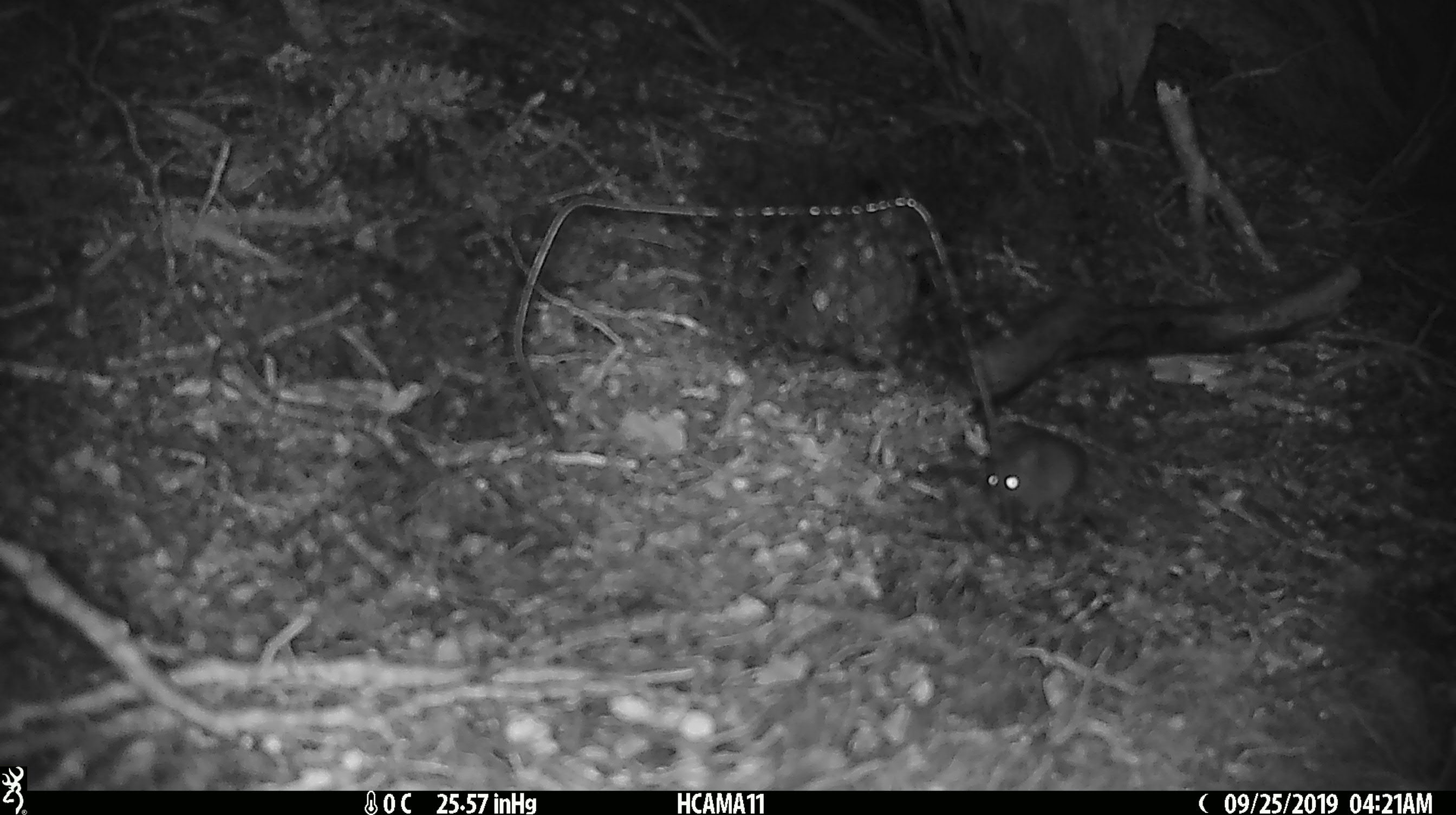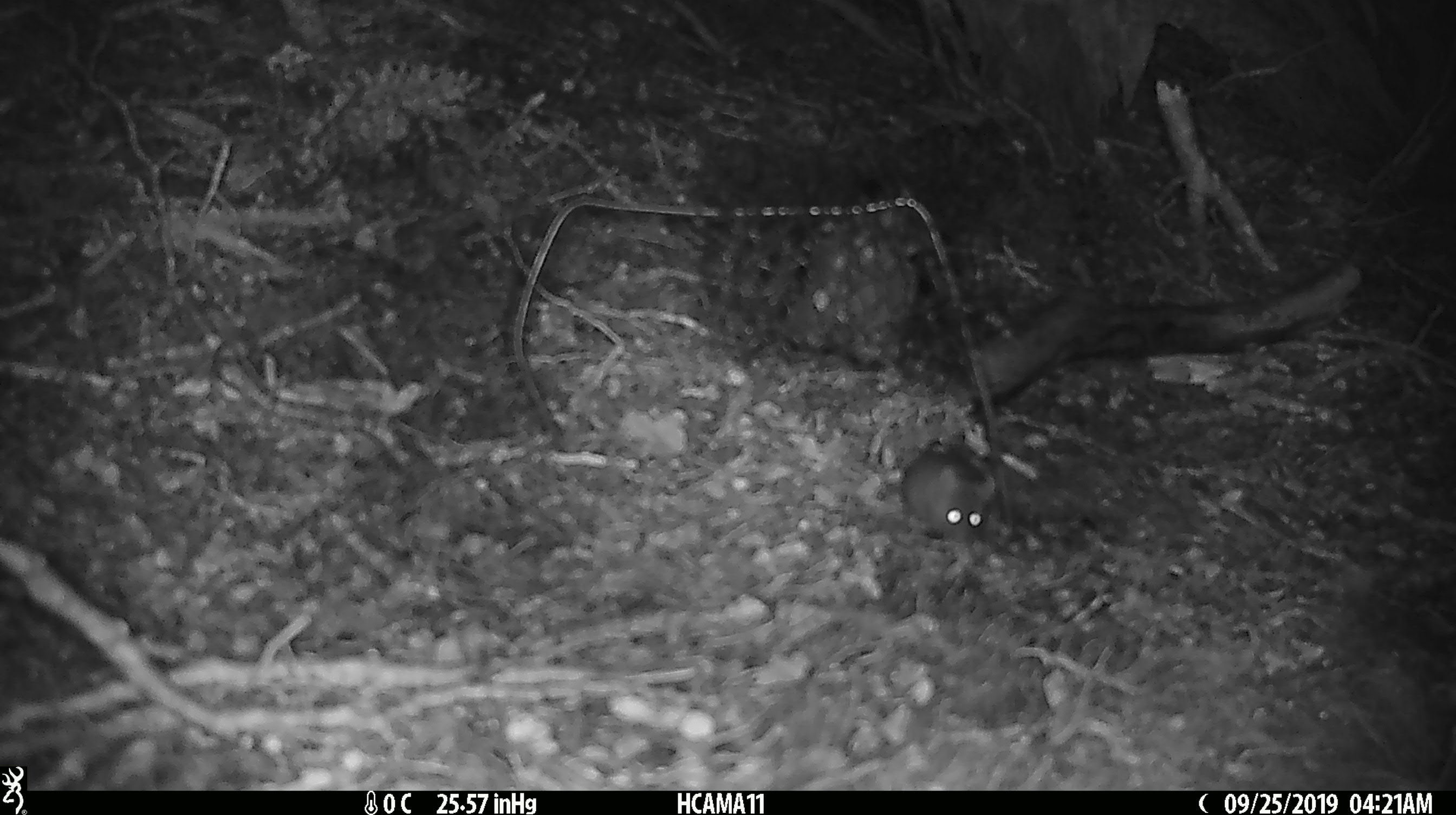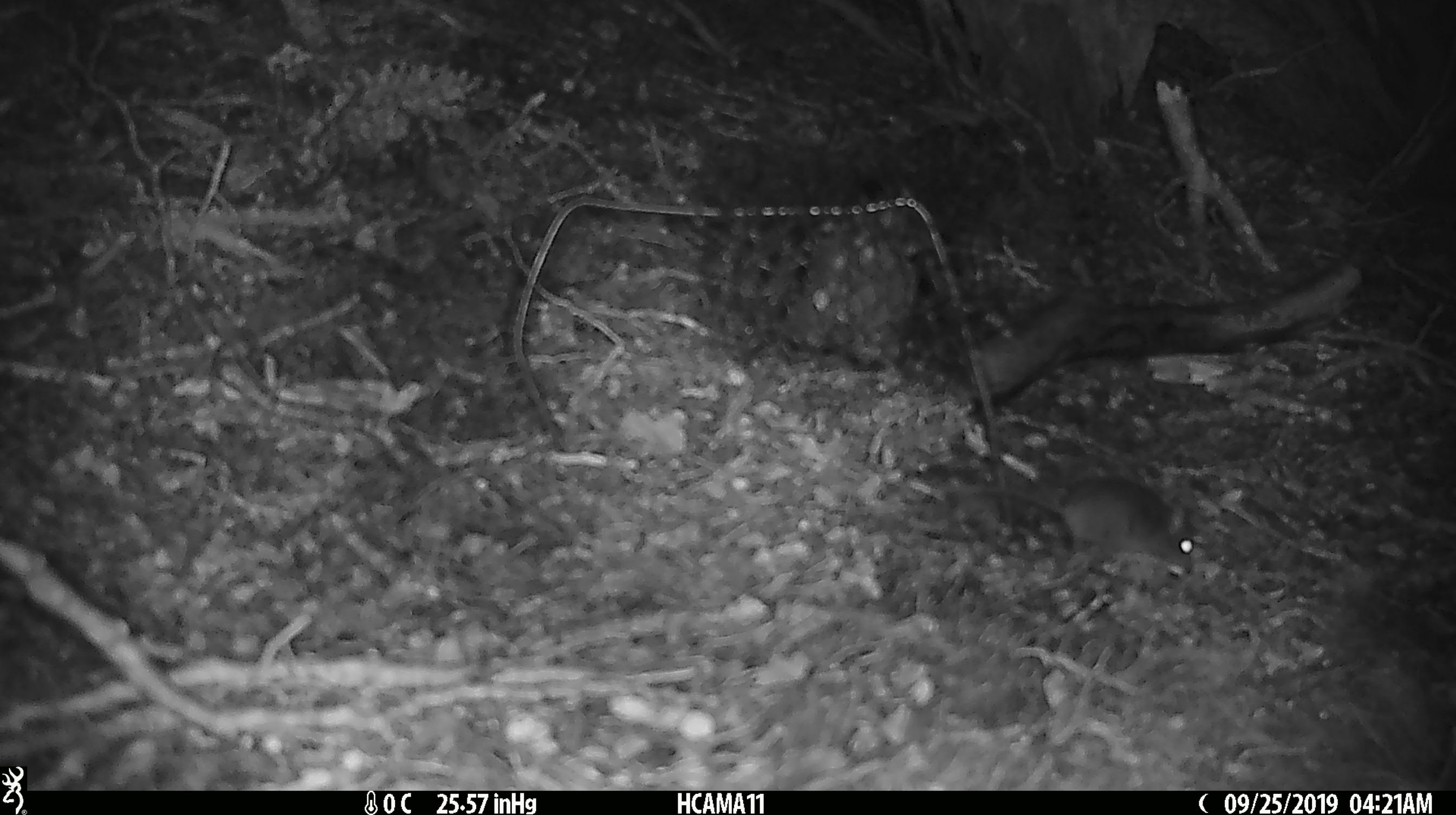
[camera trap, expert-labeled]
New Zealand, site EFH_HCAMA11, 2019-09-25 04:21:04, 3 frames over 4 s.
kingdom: Animalia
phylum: Chordata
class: Mammalia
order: Rodentia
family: Muridae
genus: Mus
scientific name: Mus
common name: mouse